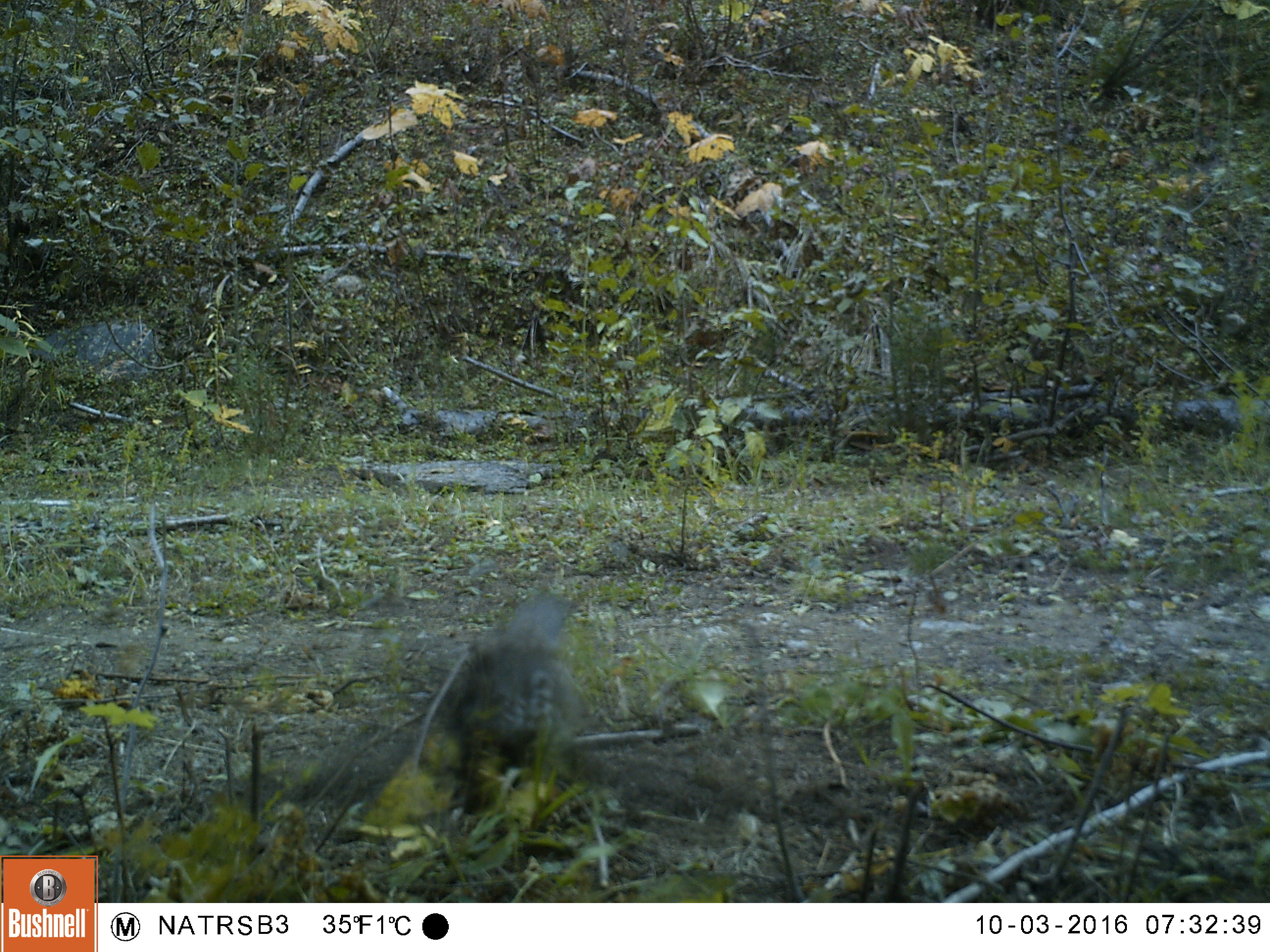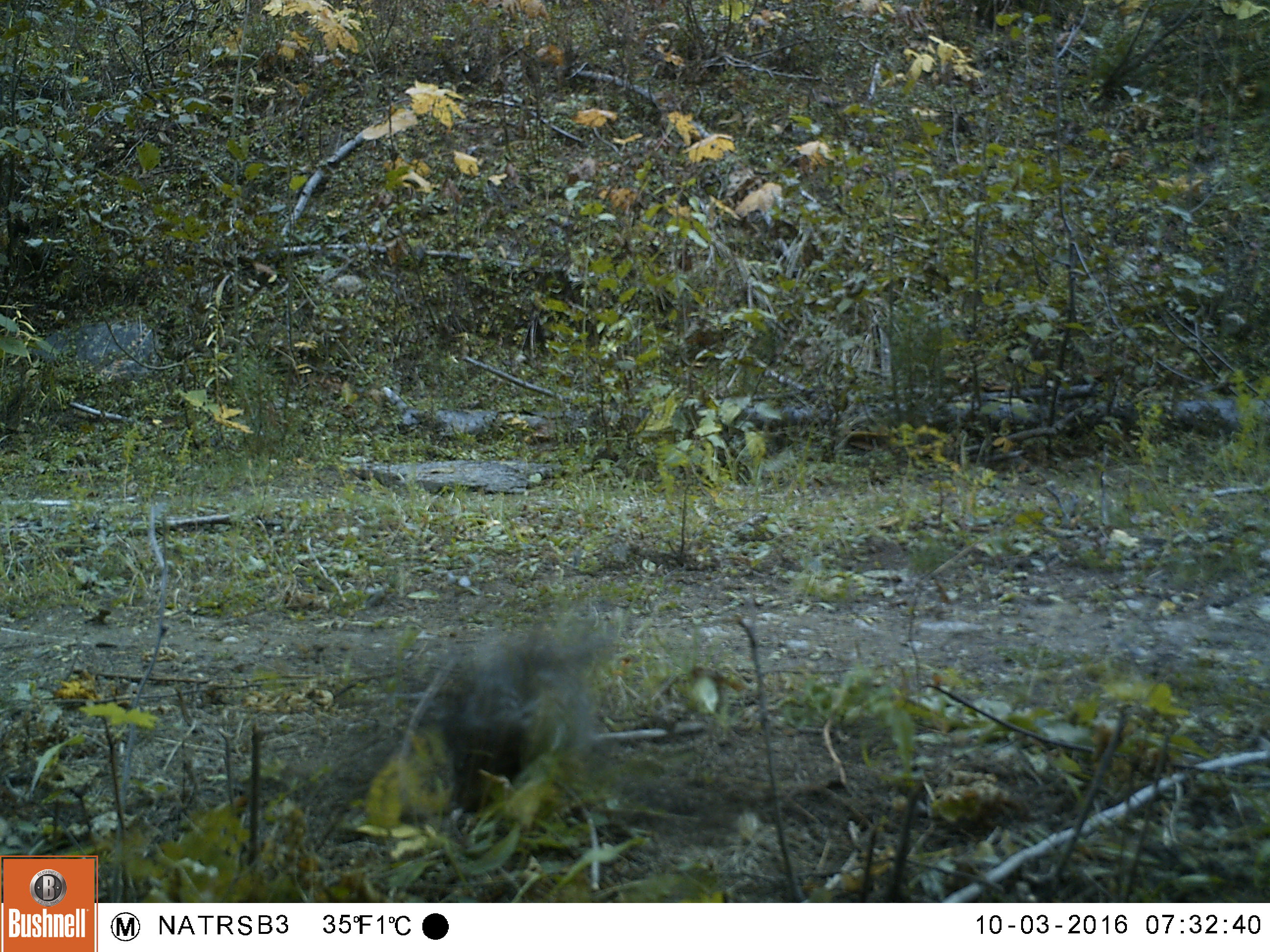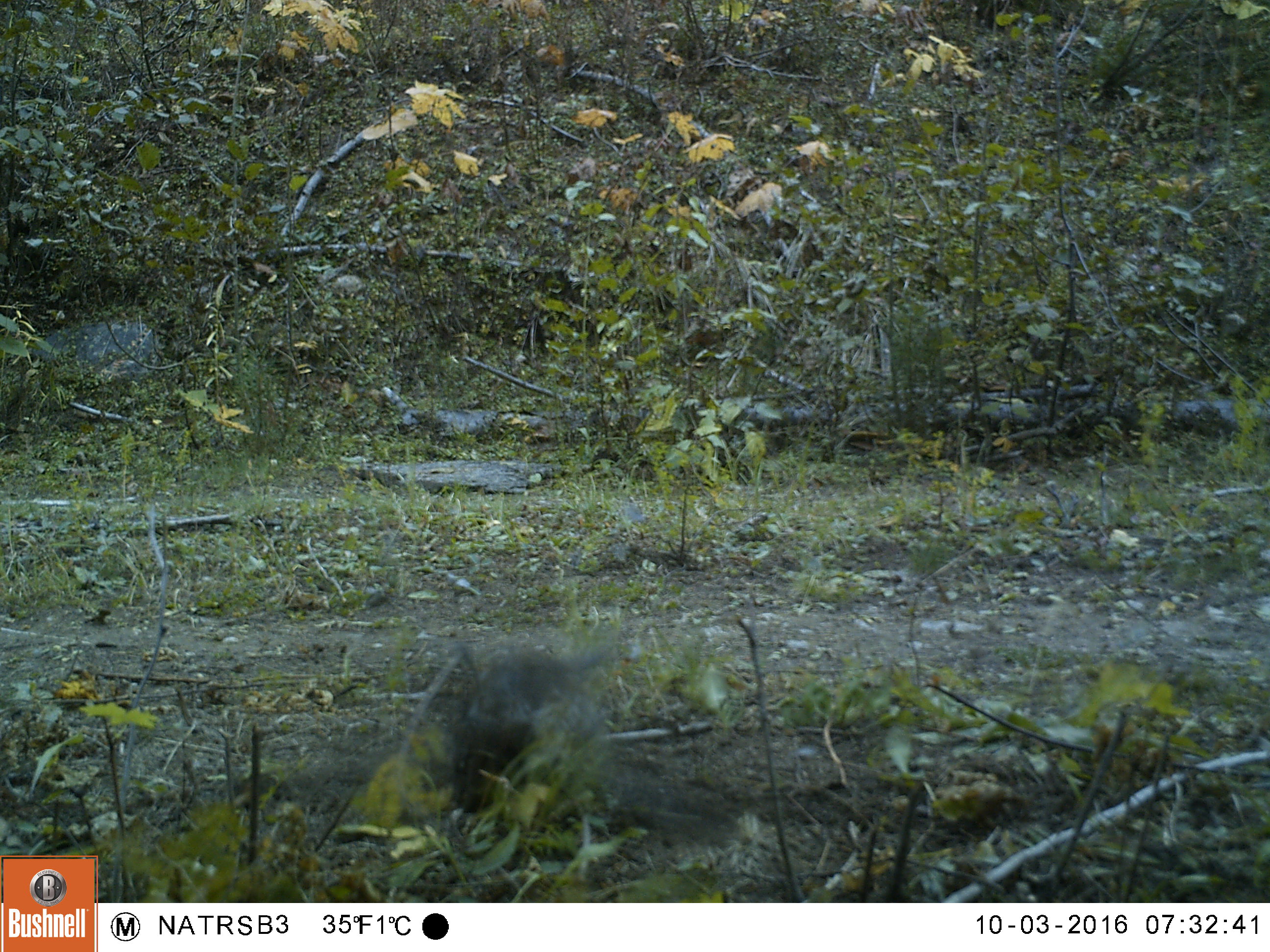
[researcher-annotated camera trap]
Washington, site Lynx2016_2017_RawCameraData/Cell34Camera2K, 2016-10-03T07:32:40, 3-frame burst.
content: unidentified animal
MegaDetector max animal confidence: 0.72